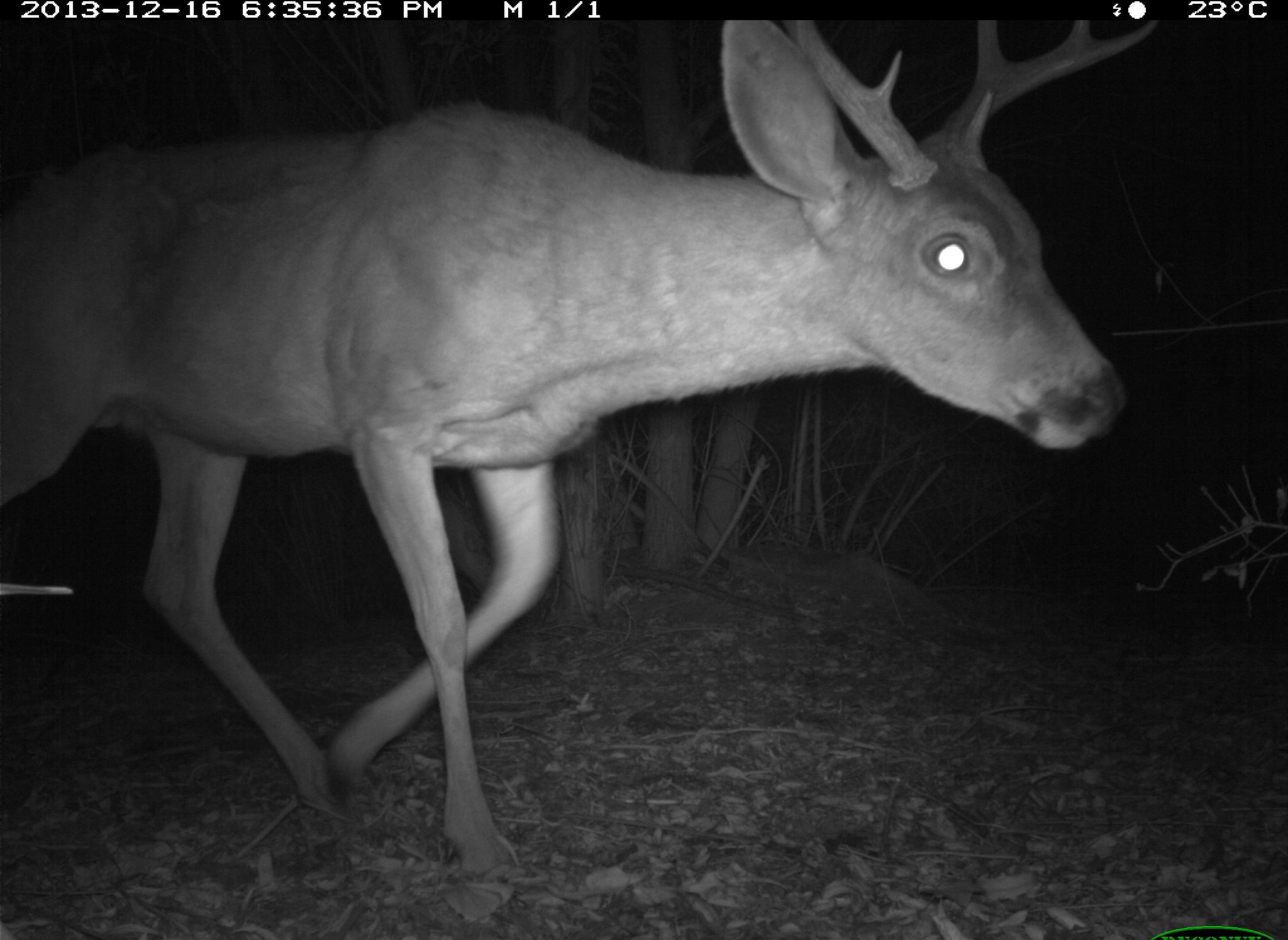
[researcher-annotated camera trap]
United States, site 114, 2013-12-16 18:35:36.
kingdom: Animalia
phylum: Chordata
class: Mammalia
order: Artiodactyla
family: Cervidae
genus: Odocoileus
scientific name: Odocoileus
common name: deer